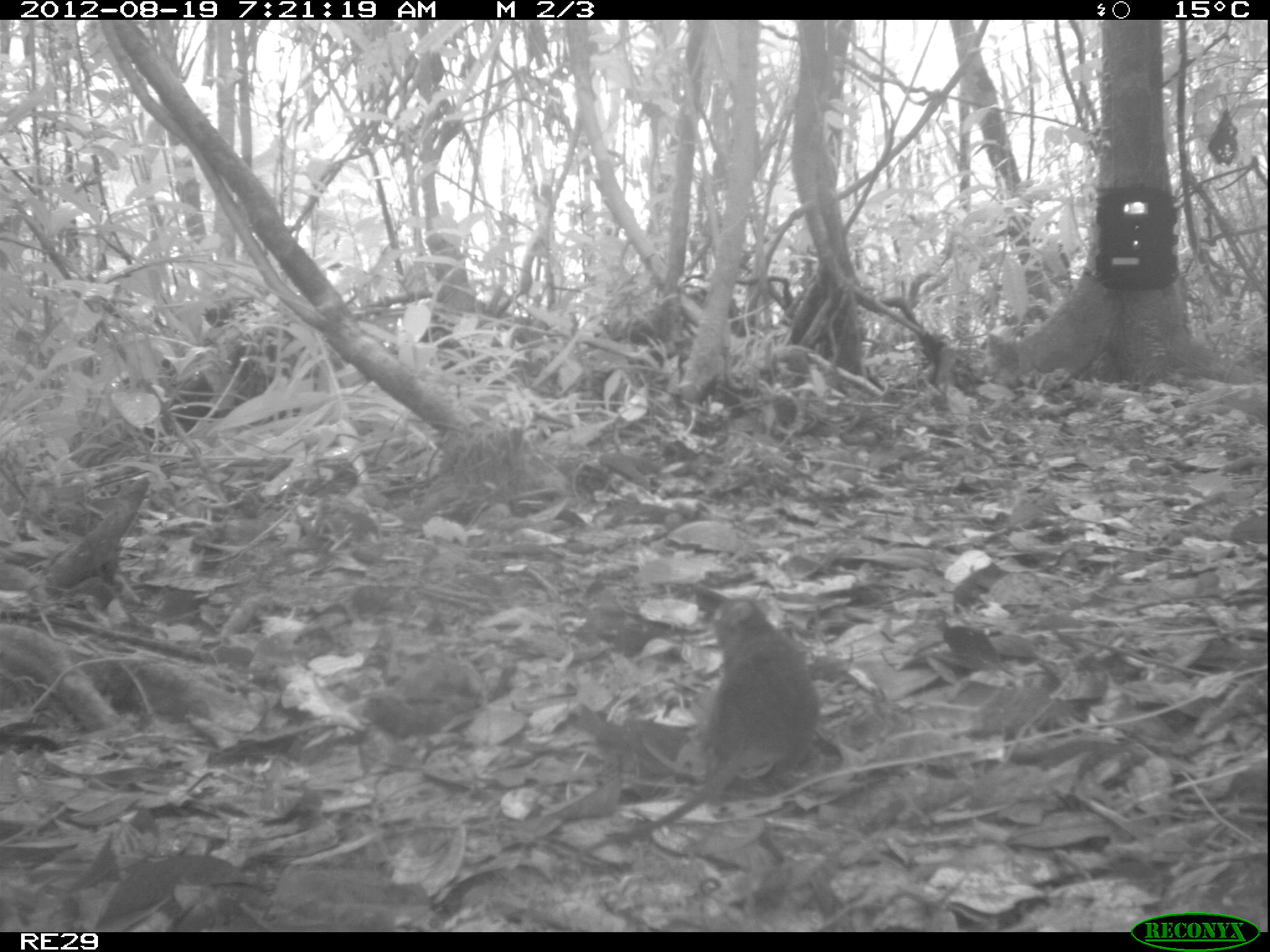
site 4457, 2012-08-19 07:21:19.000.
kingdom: Animalia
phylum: Chordata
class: Mammalia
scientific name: Mammalia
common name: mammals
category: small mammal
Small mammal (mammals) (Mammalia), count 1.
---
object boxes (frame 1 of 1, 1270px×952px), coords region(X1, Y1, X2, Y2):
small mammal: region(574, 597, 819, 856)